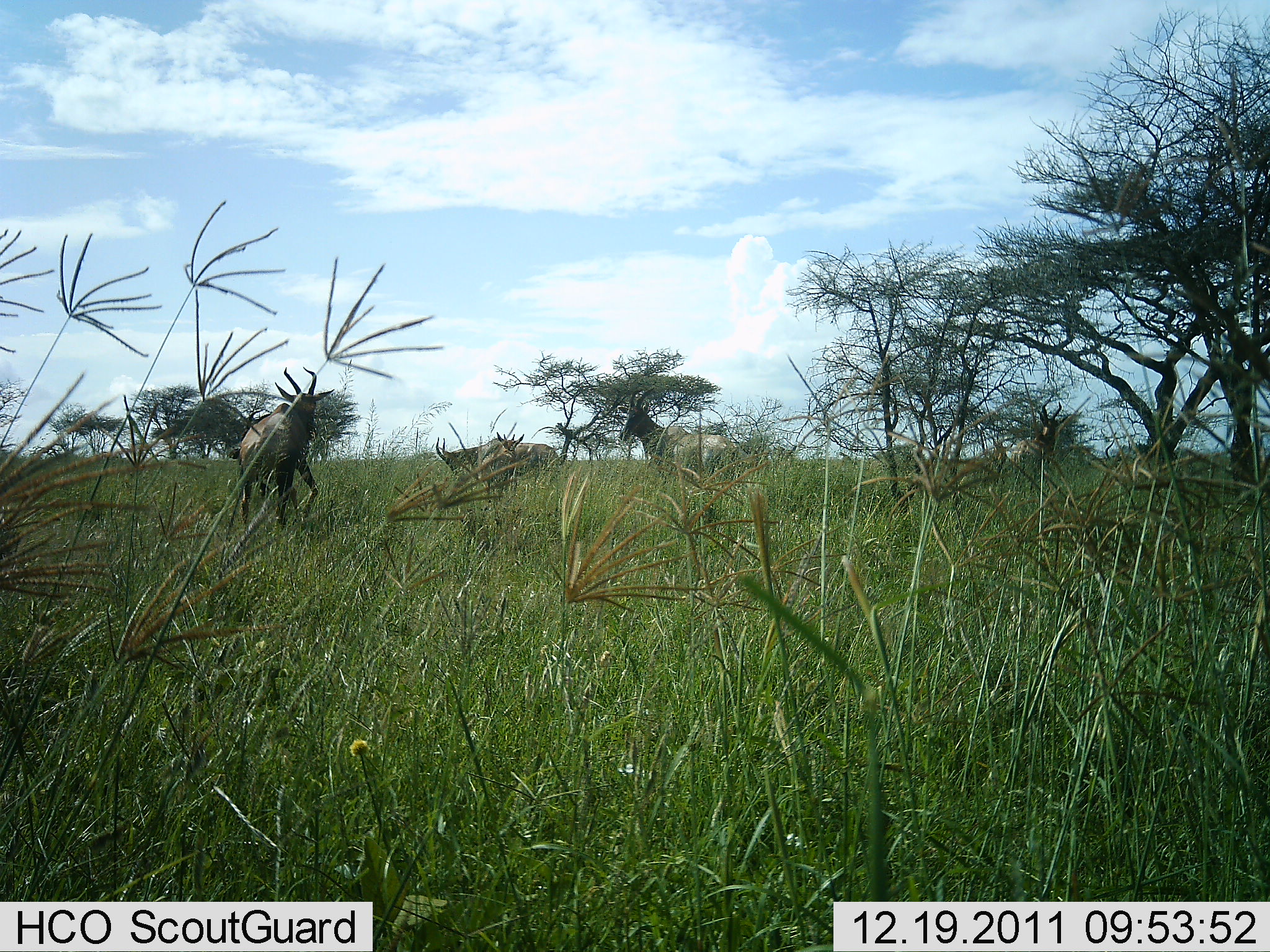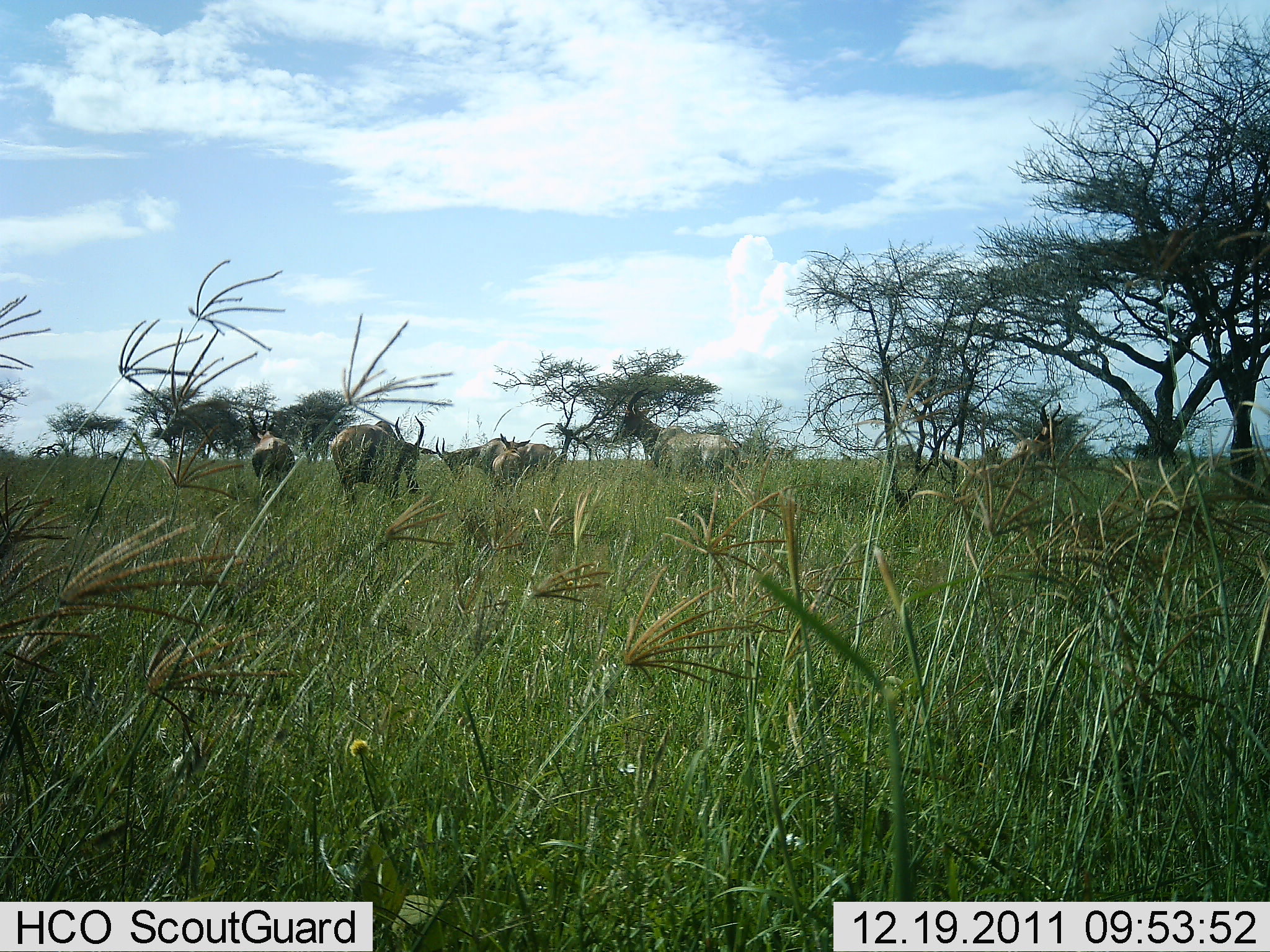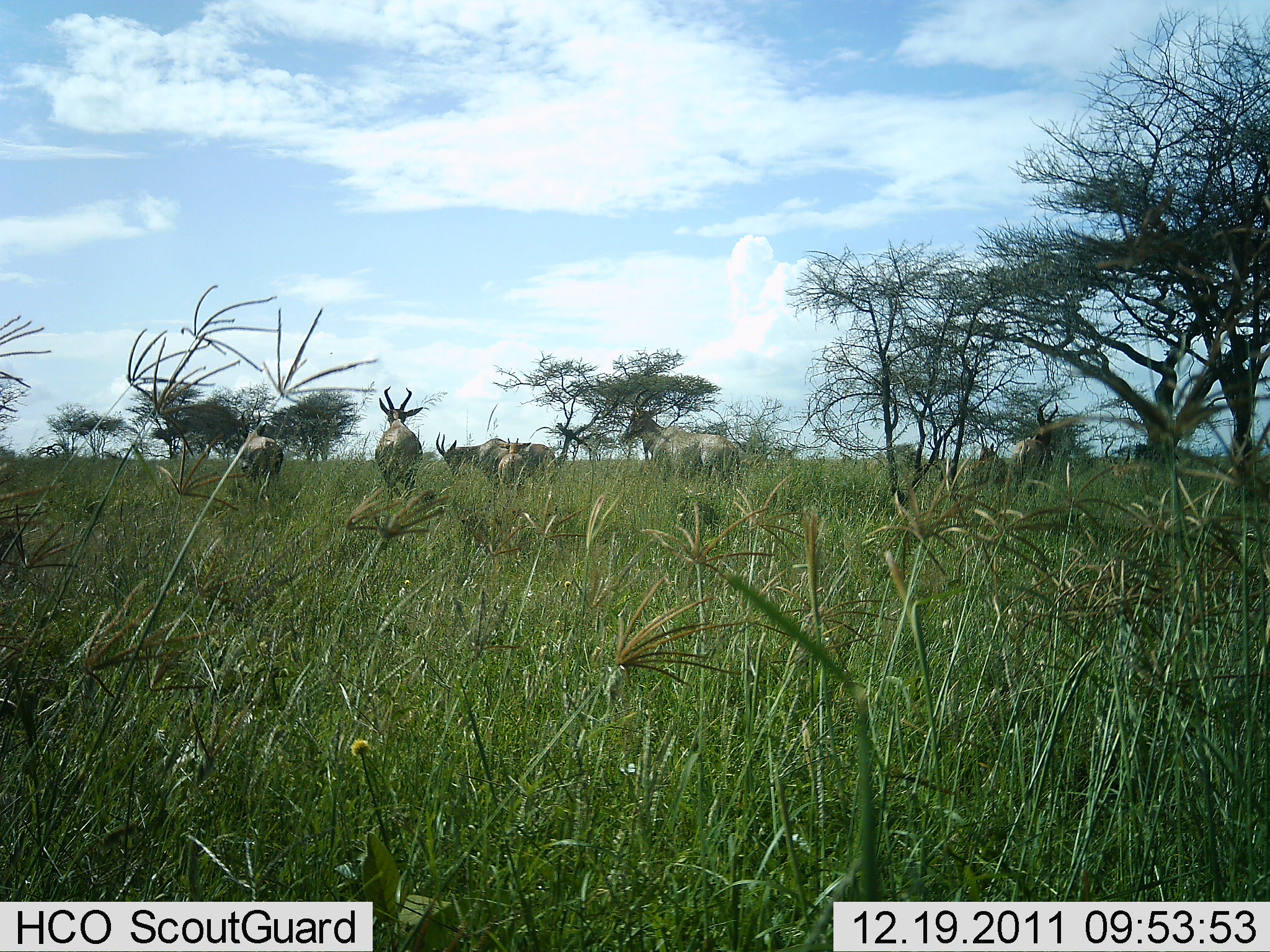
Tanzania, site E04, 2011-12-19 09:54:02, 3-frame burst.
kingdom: Animalia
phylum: Chordata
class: Mammalia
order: Artiodactyla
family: Bovidae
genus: Alcelaphus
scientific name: Alcelaphus buselaphus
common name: hartebeest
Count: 5.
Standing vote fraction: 50%.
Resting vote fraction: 0%.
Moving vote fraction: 60%.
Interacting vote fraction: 20%.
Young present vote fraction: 10%.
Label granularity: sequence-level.